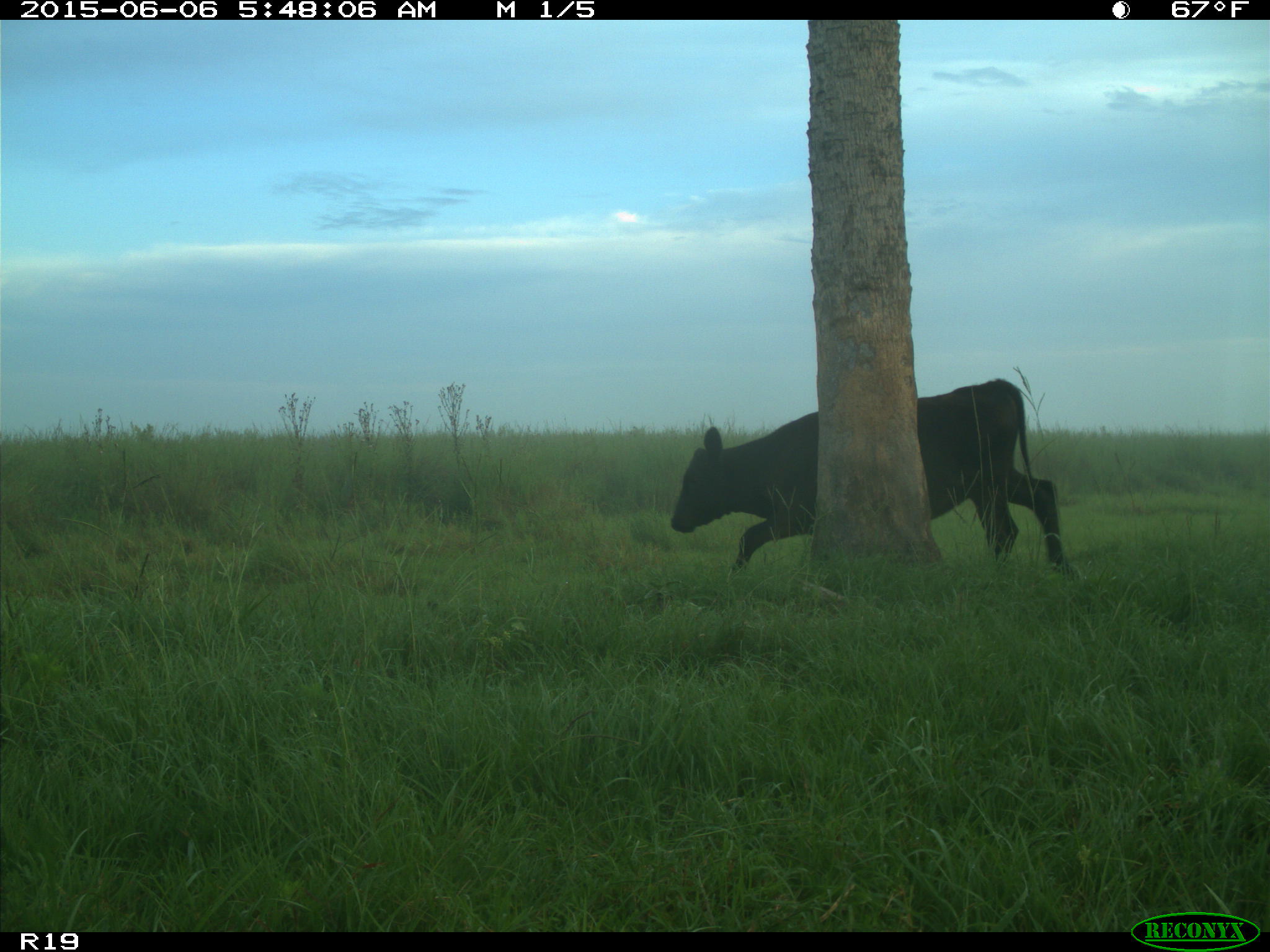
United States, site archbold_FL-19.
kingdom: Animalia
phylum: Chordata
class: Mammalia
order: Artiodactyla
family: Bovidae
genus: Bos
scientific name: Bos taurus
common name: domestic cow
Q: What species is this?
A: Bos taurus (domestic cow).